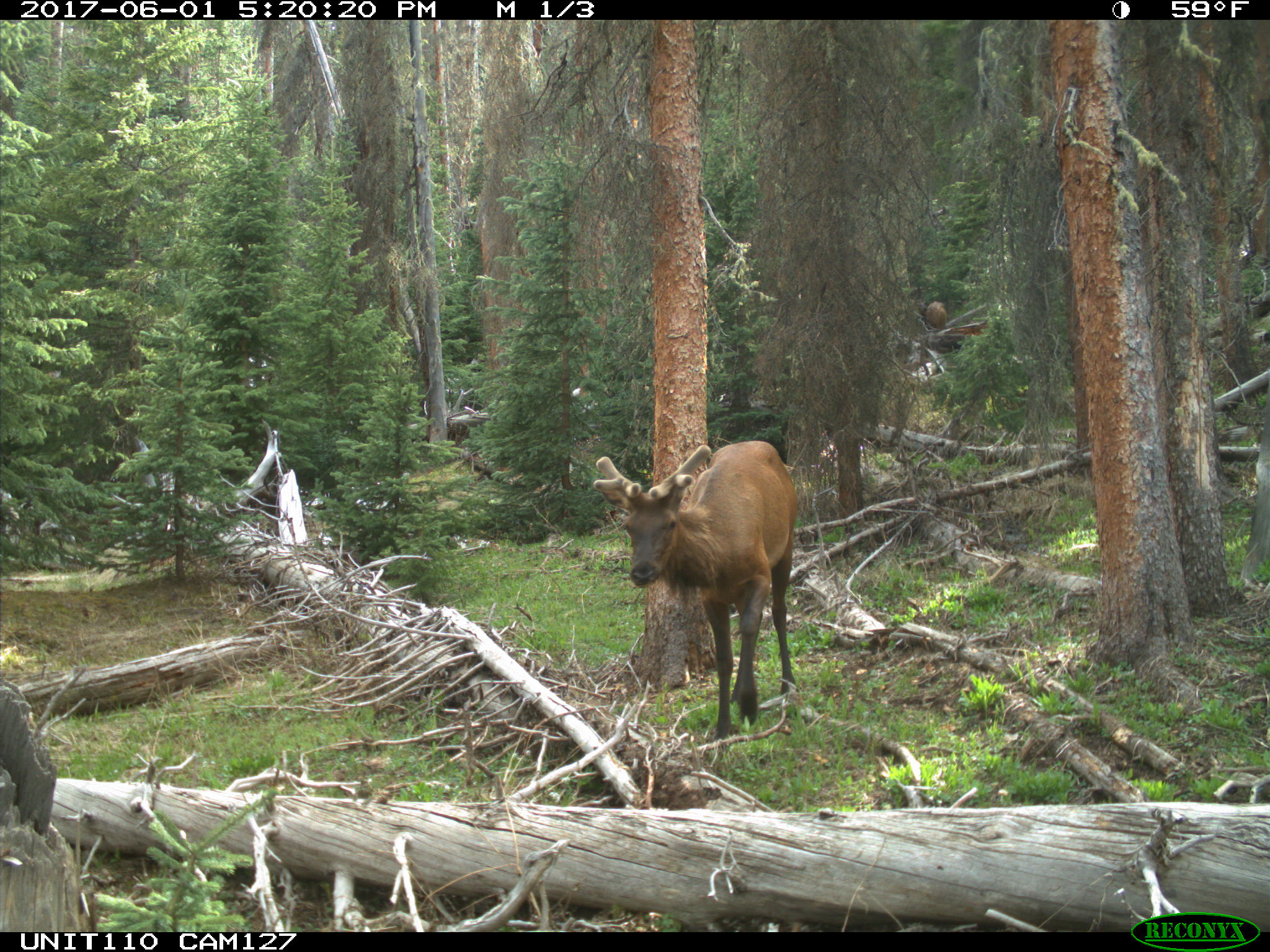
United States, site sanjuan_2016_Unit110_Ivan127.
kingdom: Animalia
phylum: Chordata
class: Mammalia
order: Artiodactyla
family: Cervidae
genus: Cervus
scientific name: Cervus elaphus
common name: red deer